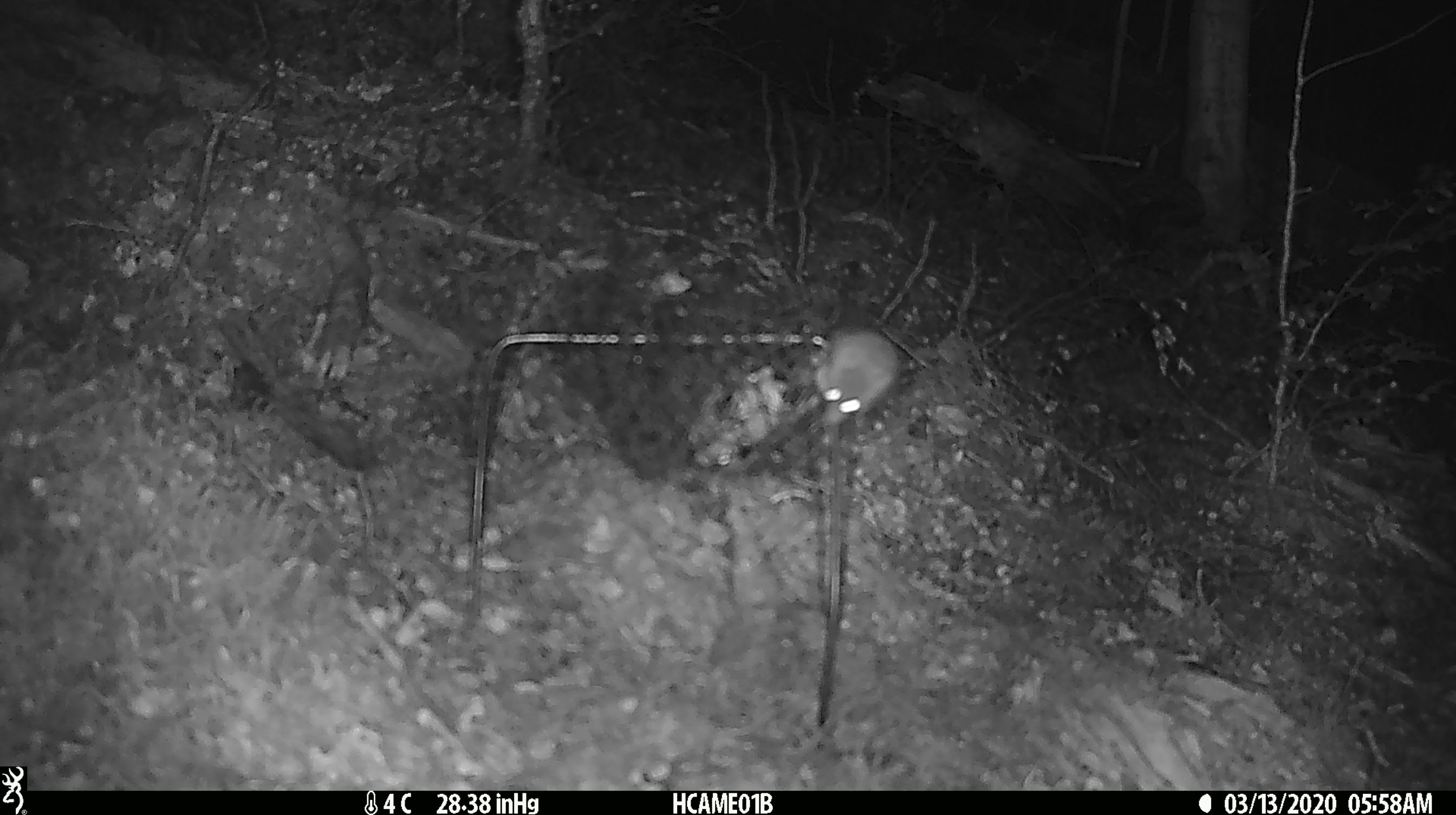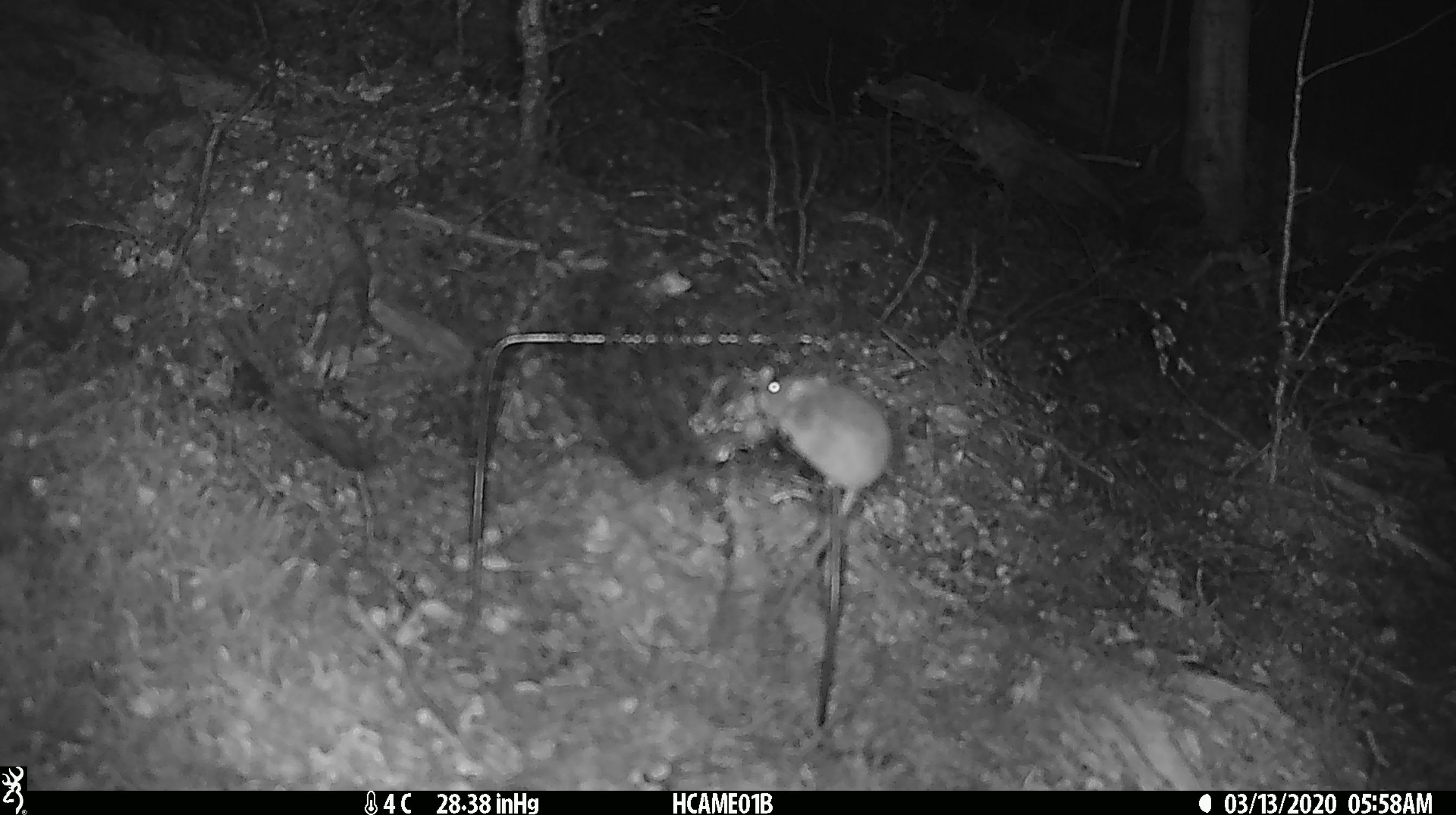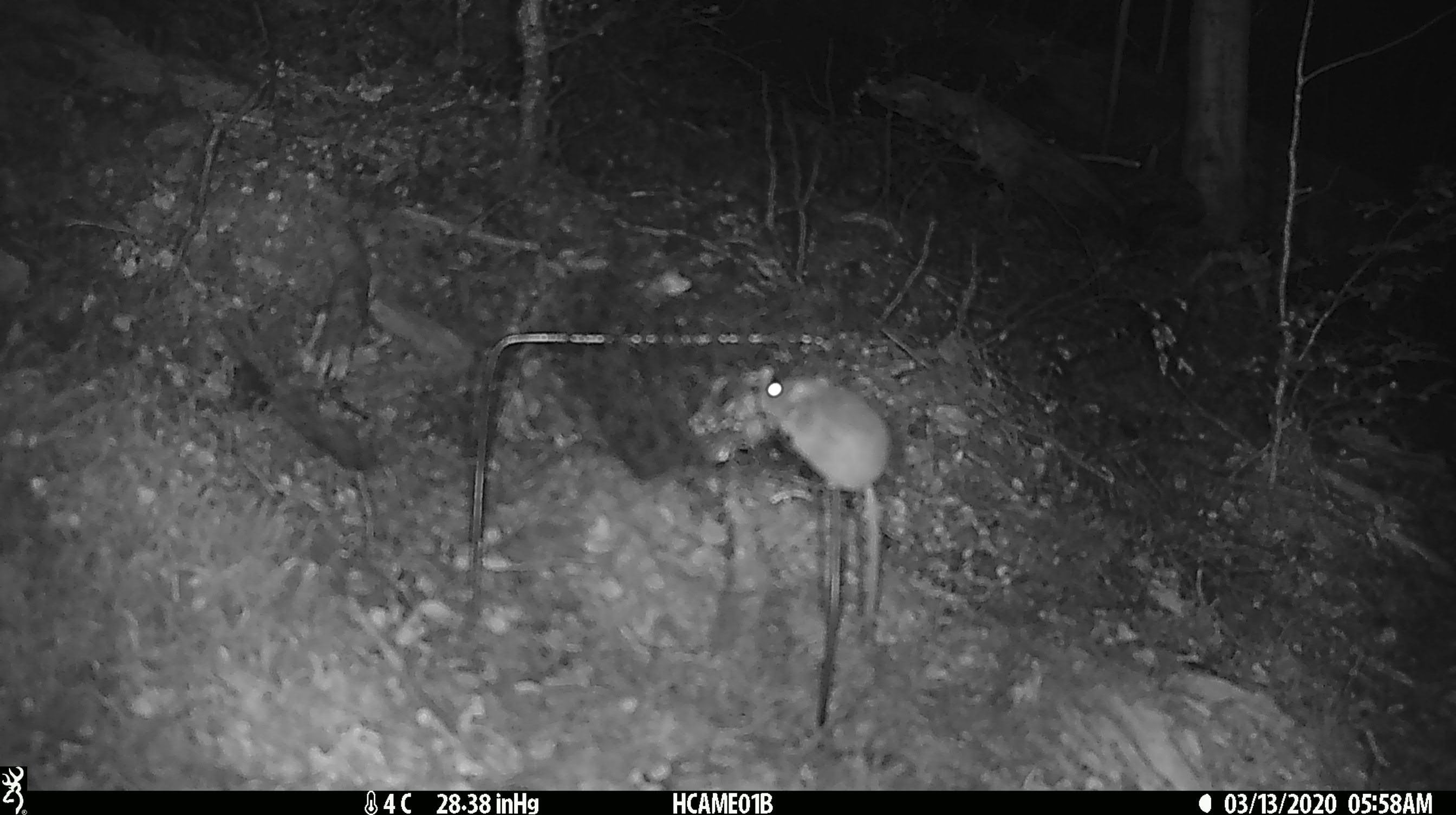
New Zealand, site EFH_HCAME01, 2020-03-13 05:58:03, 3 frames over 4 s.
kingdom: Animalia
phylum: Chordata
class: Mammalia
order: Rodentia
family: Muridae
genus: Mus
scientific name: Mus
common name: mouse